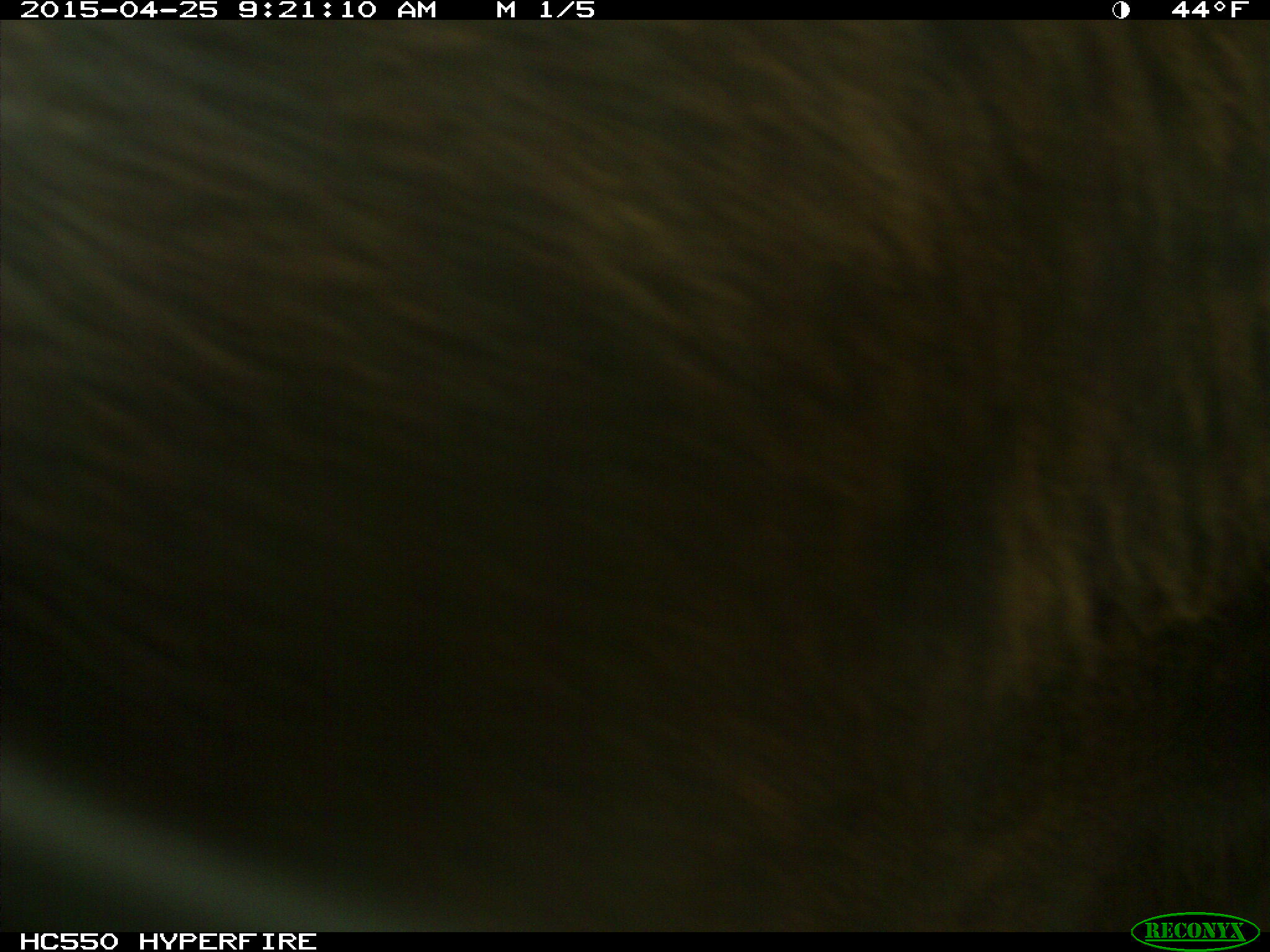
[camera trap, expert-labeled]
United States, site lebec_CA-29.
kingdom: Animalia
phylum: Chordata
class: Mammalia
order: Artiodactyla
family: Bovidae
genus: Bos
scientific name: Bos taurus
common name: domestic cow